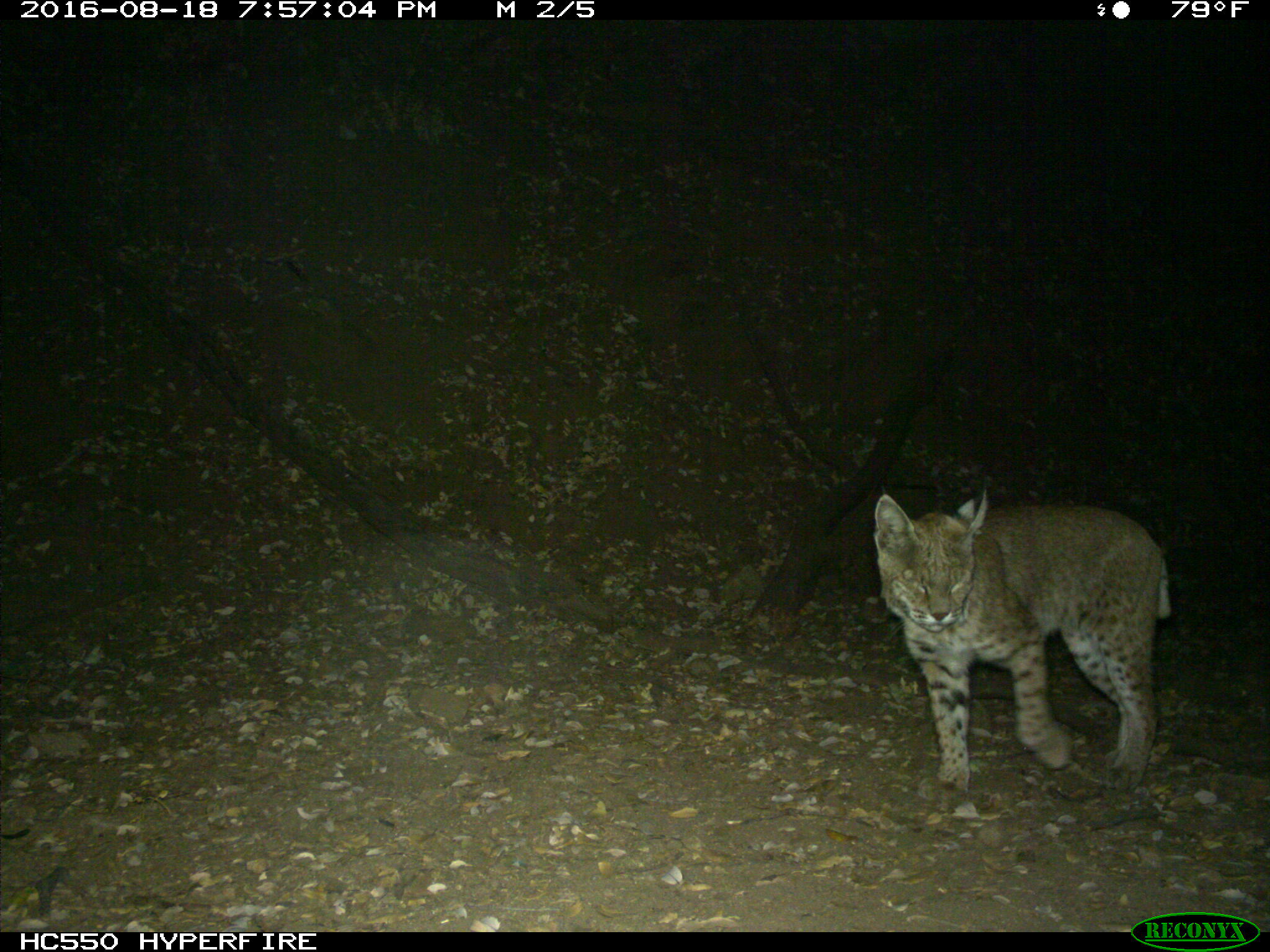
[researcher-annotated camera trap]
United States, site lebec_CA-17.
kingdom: Animalia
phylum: Chordata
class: Mammalia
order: Carnivora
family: Felidae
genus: Lynx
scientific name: Lynx rufus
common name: bobcat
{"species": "Lynx rufus (bobcat)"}